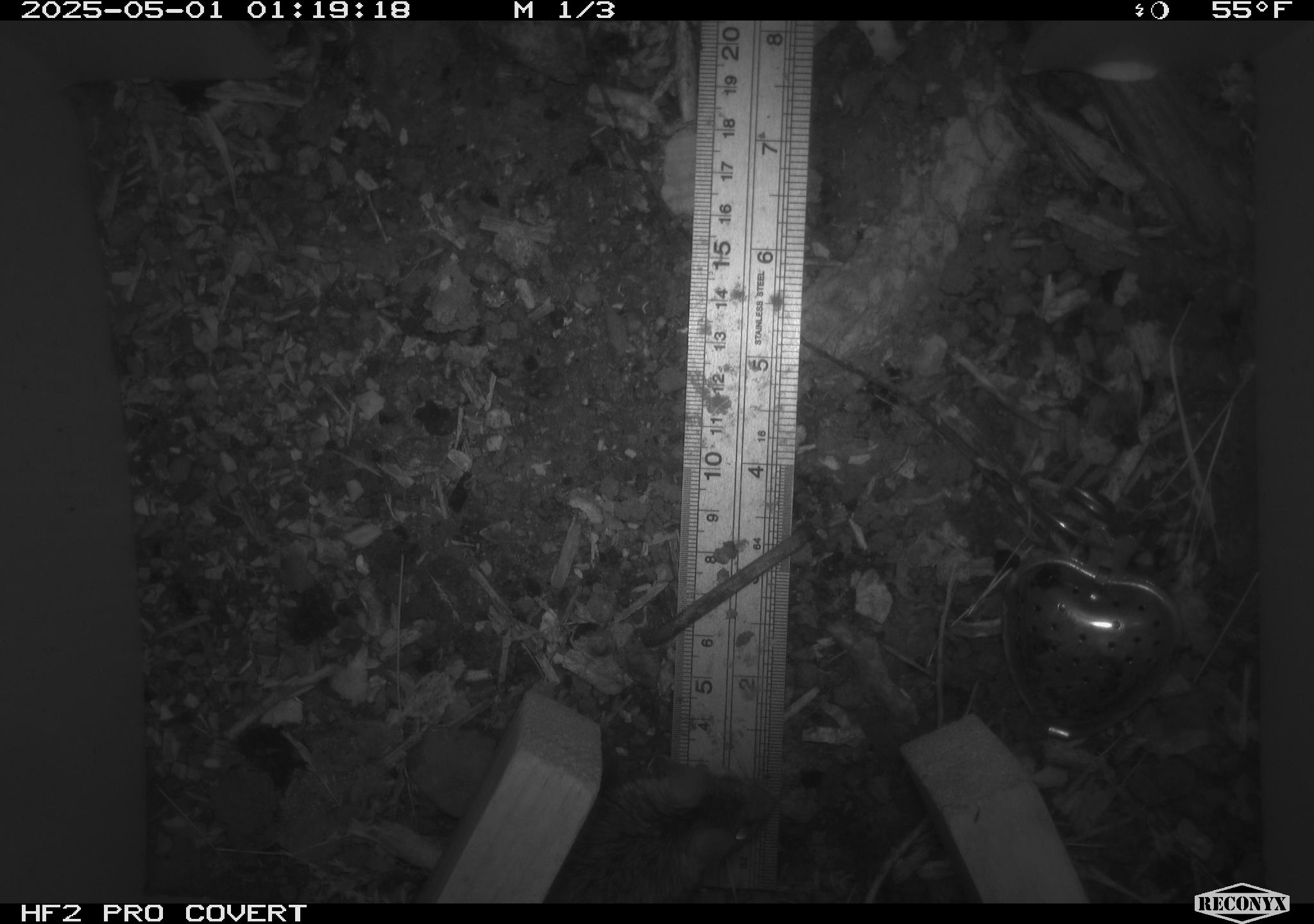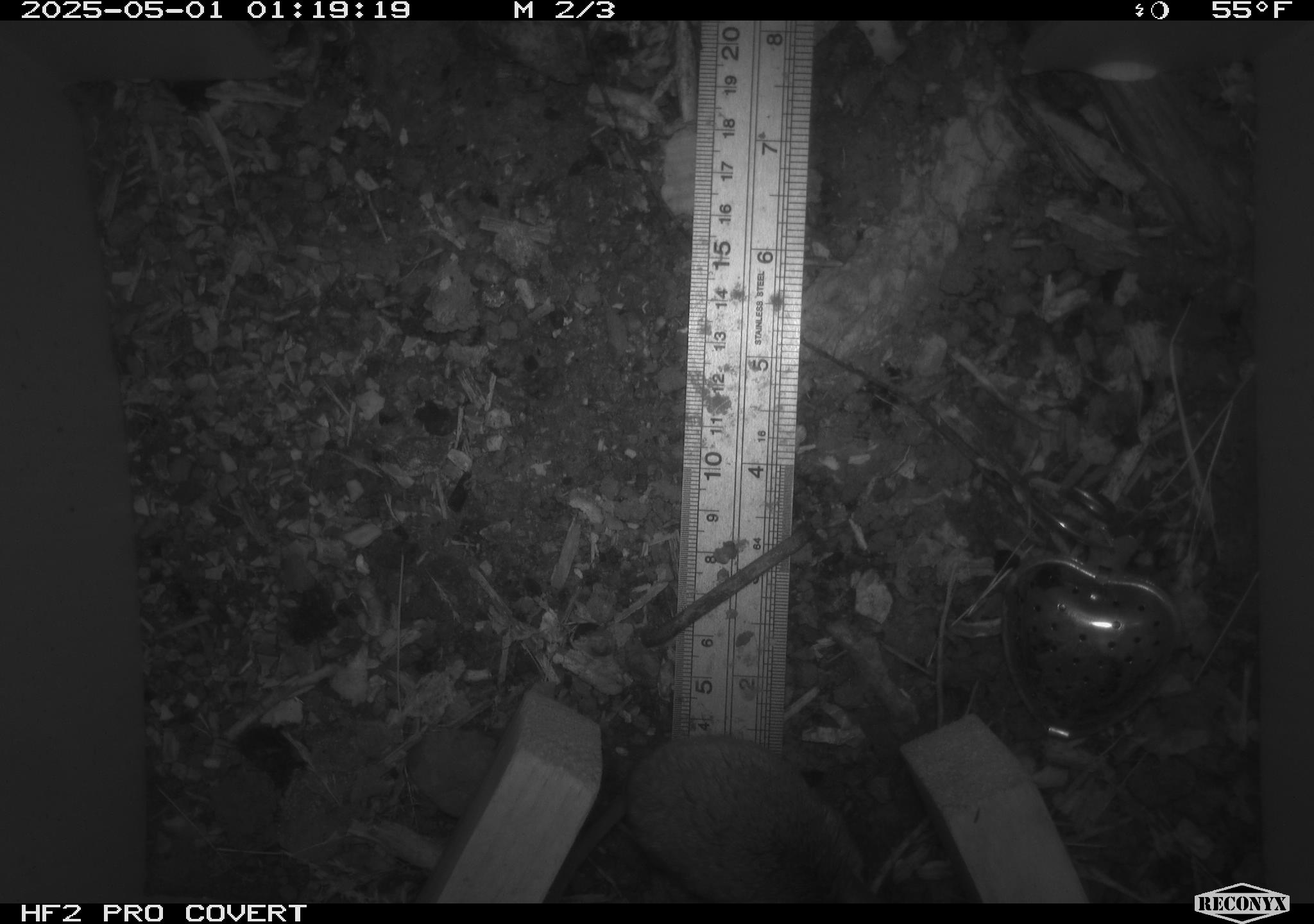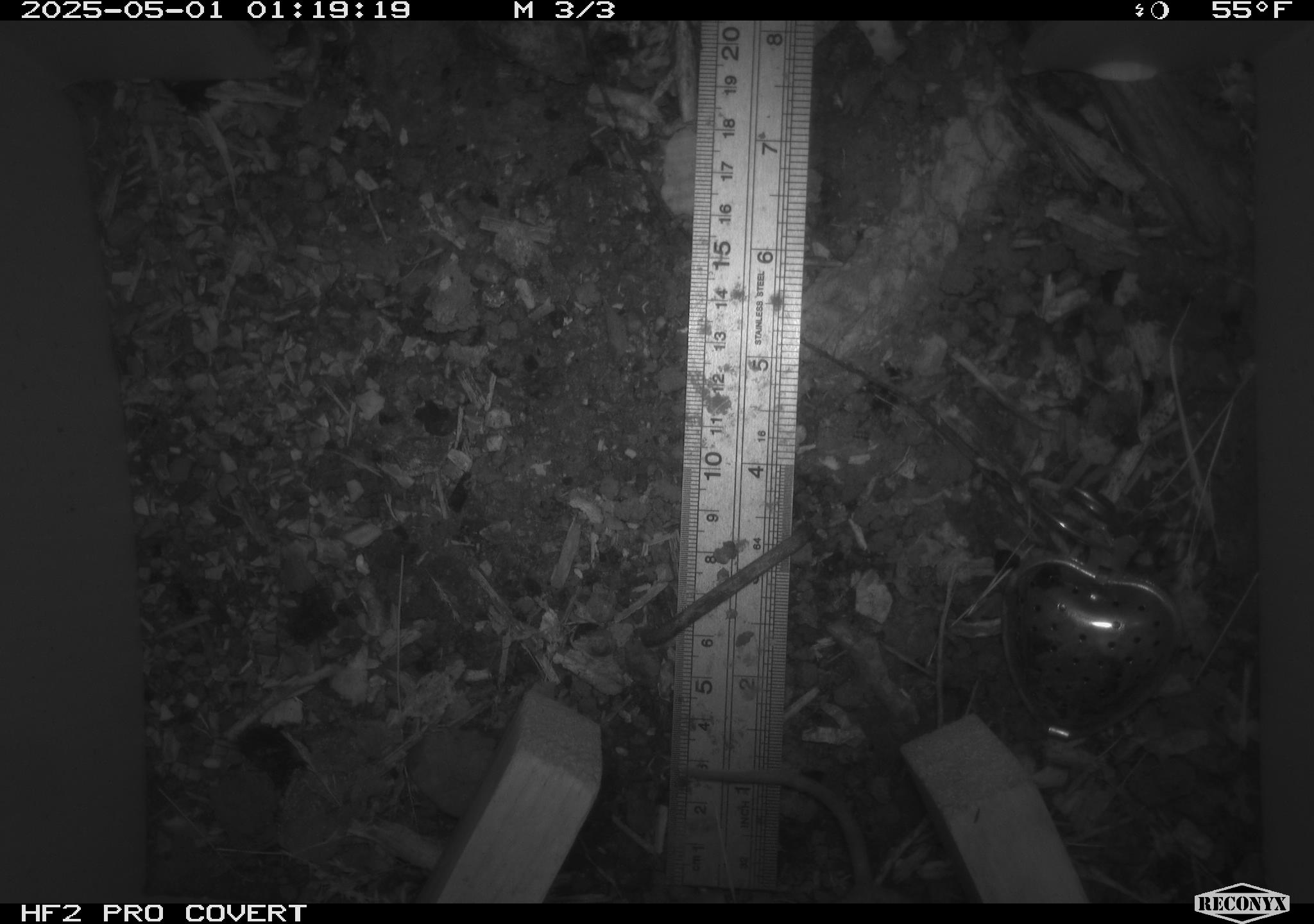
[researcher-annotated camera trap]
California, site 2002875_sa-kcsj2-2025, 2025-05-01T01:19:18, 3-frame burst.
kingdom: Animalia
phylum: Chordata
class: Mammalia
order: Rodentia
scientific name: Rodentia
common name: rodent